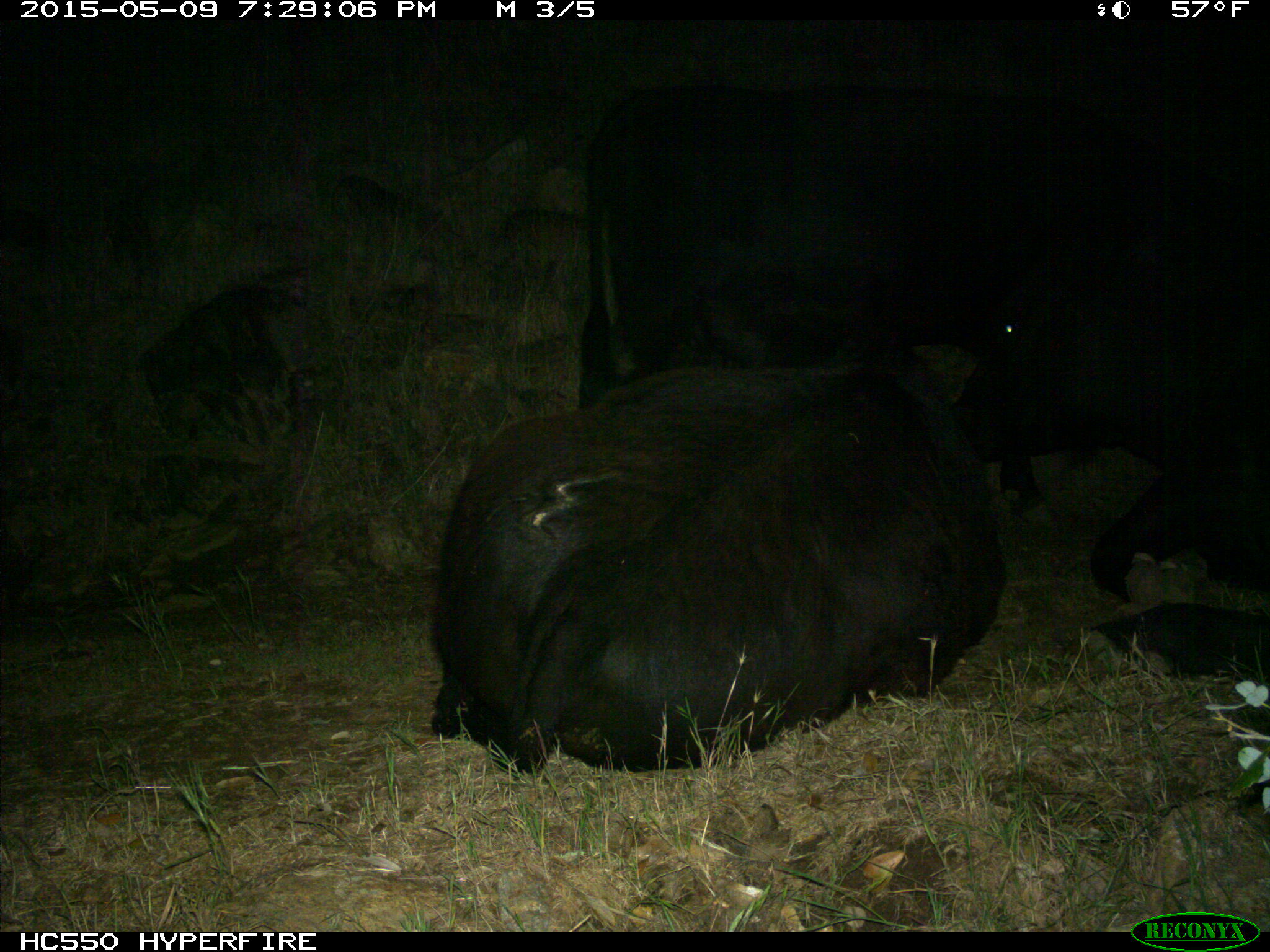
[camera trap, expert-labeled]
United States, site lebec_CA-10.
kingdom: Animalia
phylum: Chordata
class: Mammalia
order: Artiodactyla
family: Bovidae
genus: Bos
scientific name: Bos taurus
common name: domestic cow